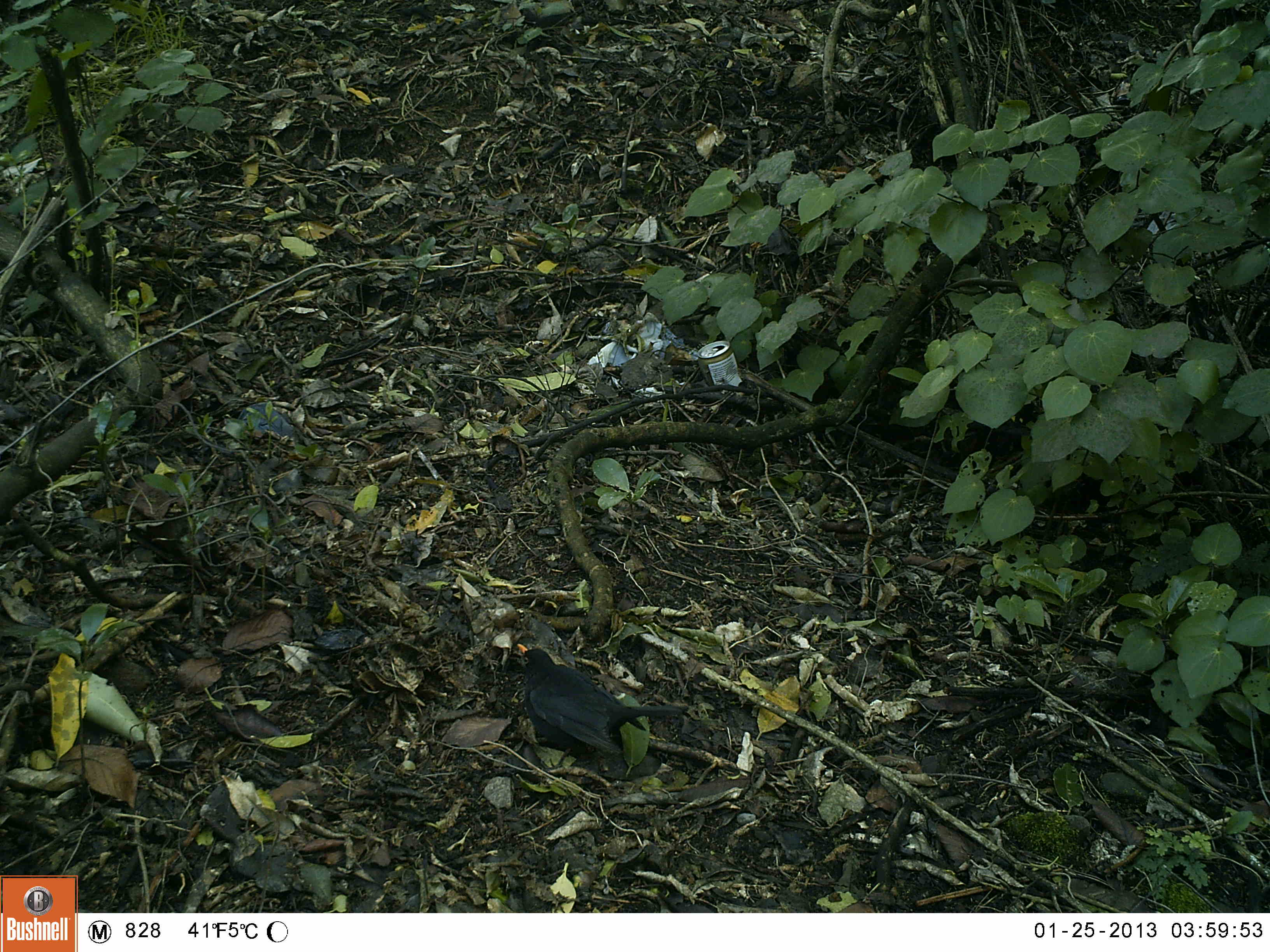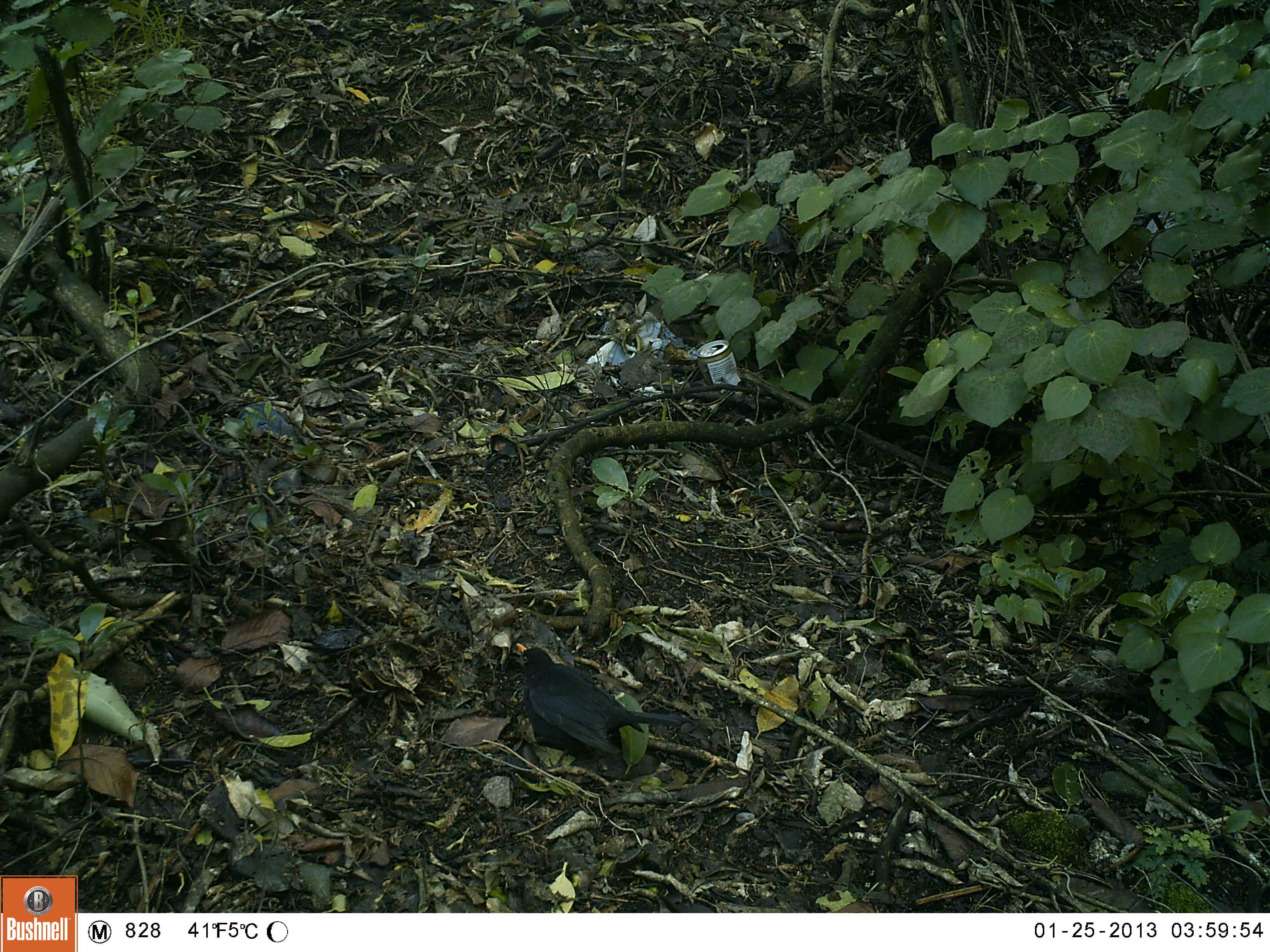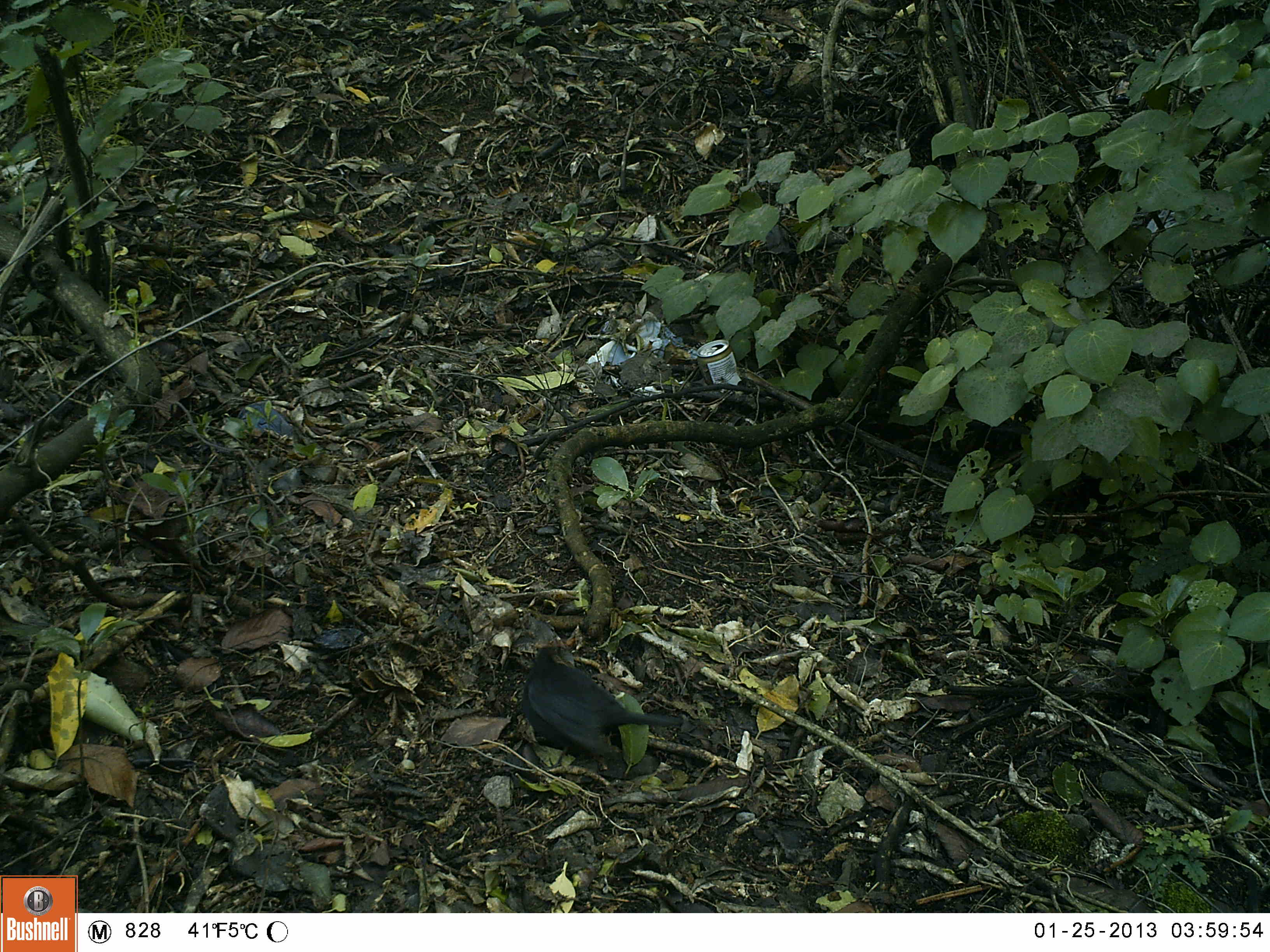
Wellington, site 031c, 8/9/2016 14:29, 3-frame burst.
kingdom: Animalia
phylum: Chordata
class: Aves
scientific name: Aves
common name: bird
Bird (Aves).